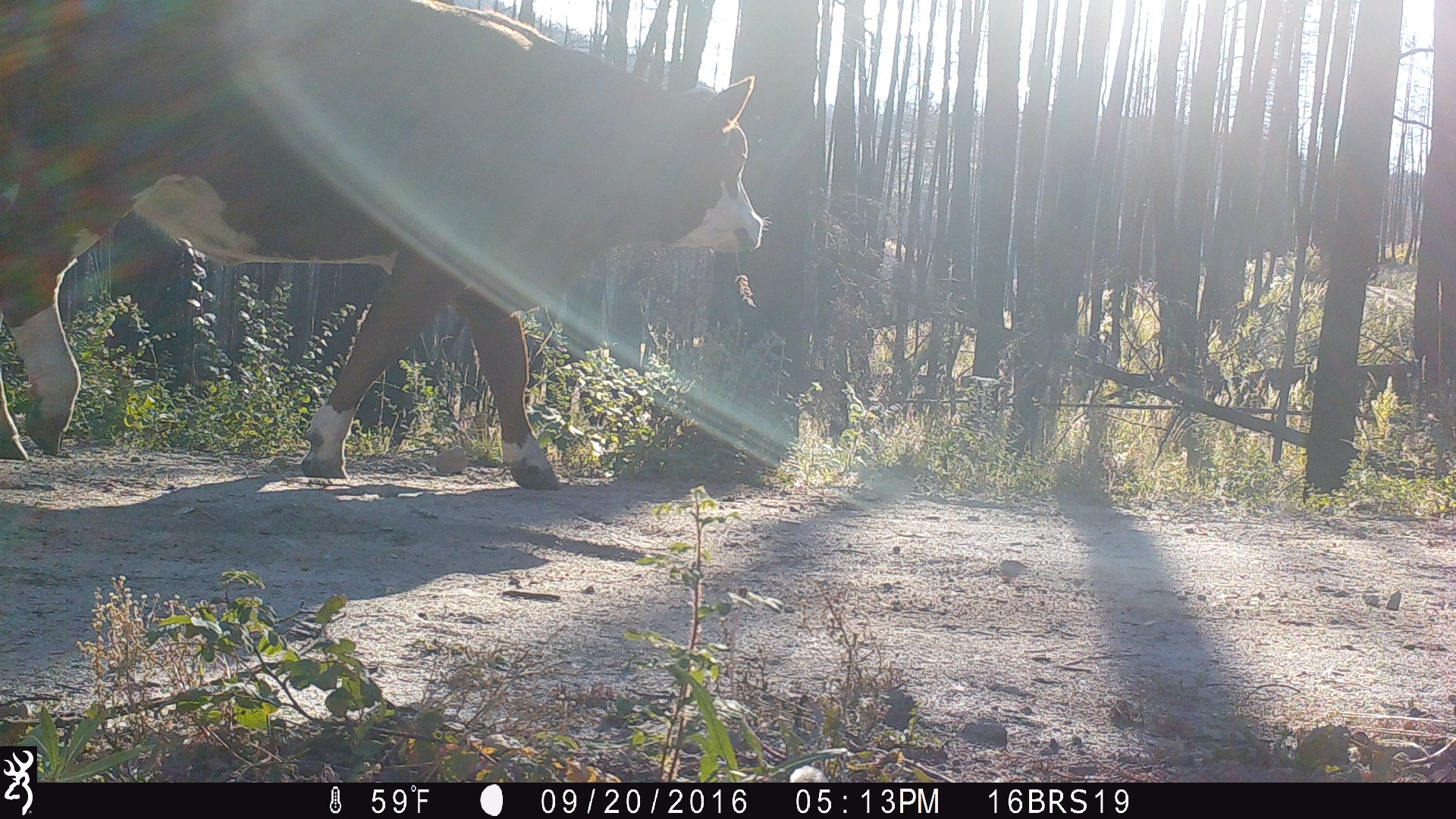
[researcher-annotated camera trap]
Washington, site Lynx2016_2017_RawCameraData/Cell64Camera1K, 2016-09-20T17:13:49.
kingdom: Animalia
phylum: Chordata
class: Mammalia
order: Artiodactyla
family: Bovidae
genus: Bos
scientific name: Bos taurus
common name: domestic cattle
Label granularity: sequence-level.